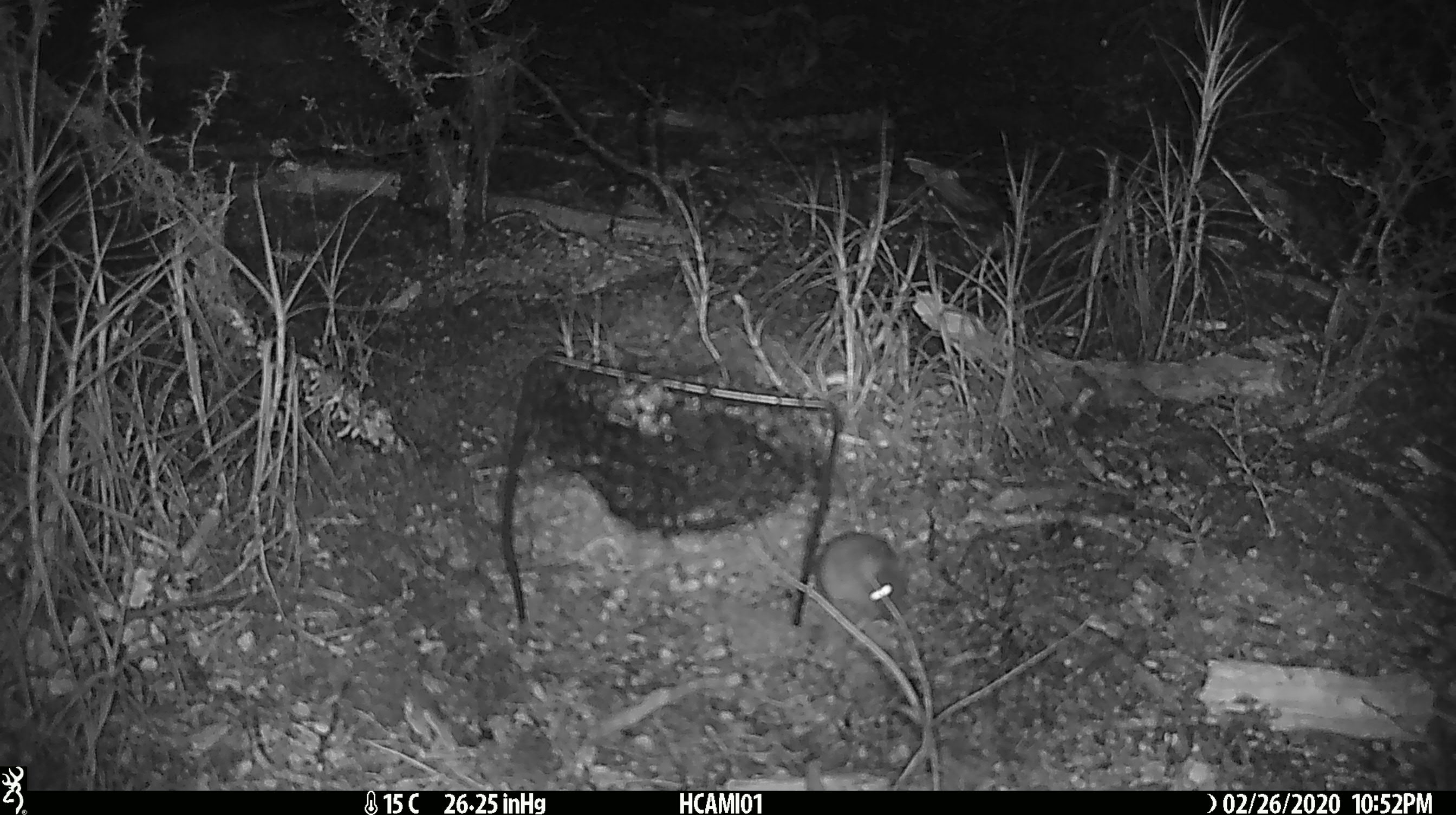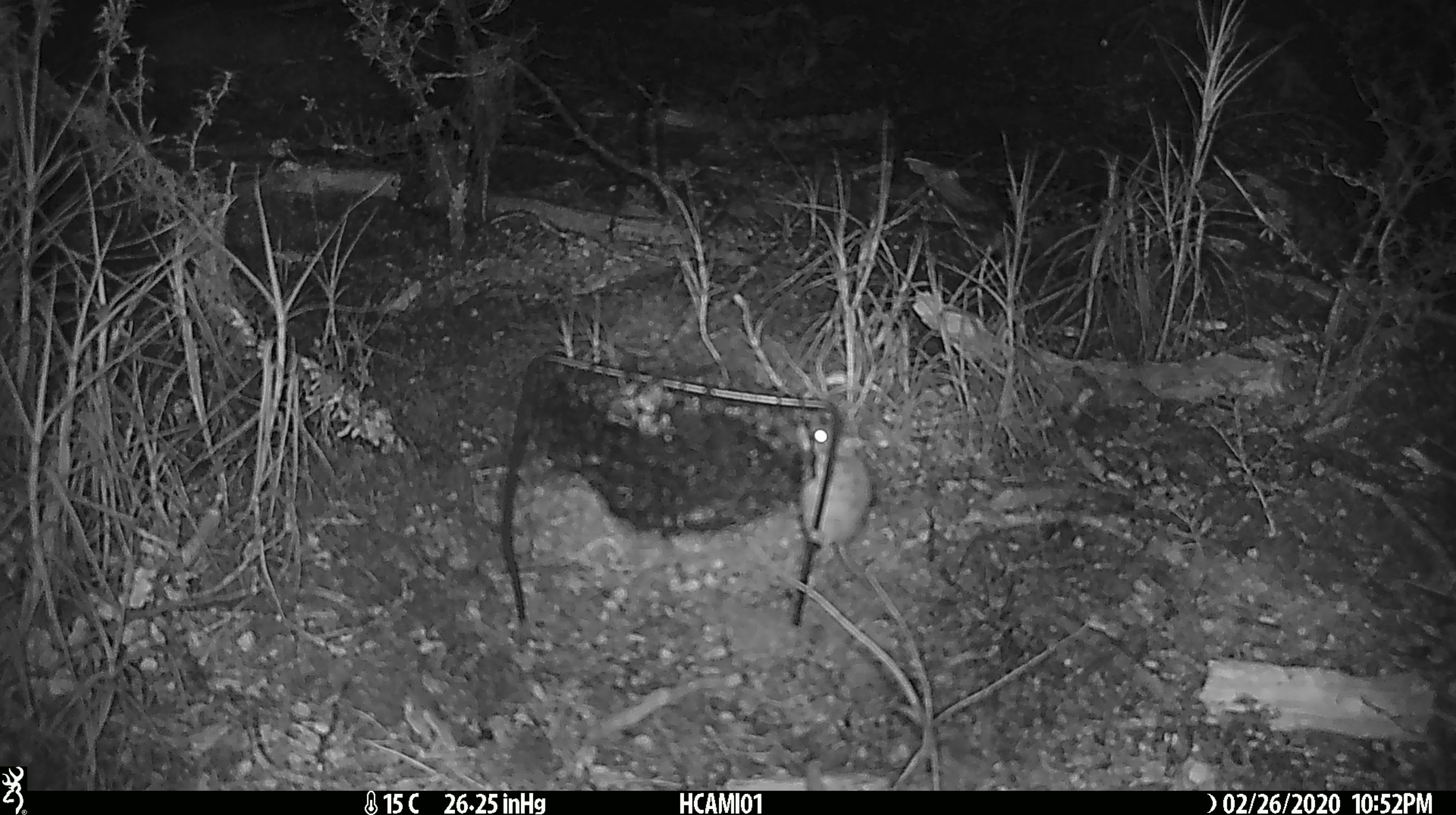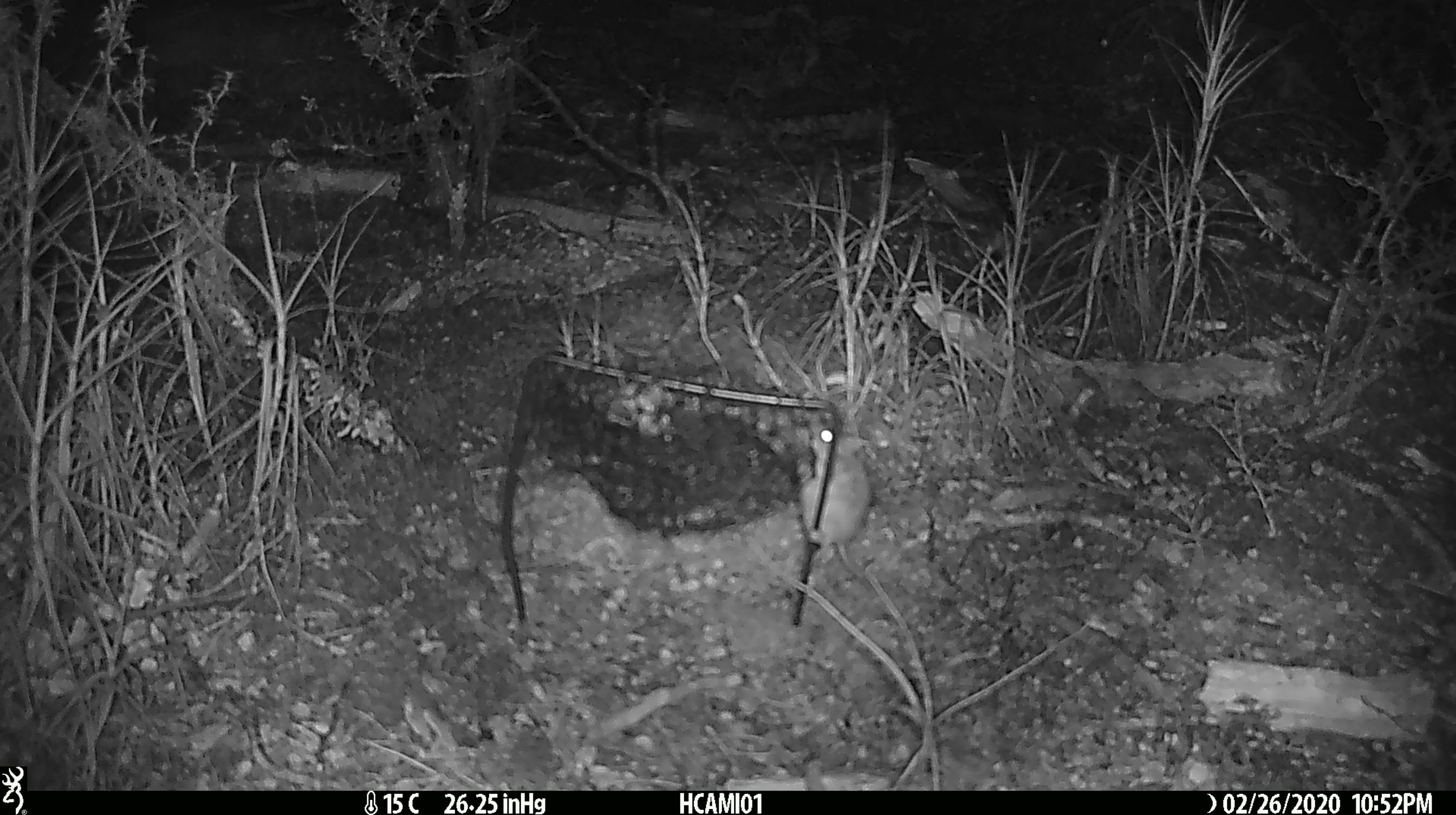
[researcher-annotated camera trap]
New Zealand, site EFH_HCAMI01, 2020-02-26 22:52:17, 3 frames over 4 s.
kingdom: Animalia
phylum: Chordata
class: Mammalia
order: Rodentia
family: Muridae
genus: Mus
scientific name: Mus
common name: mouse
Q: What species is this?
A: Mouse (Mus).